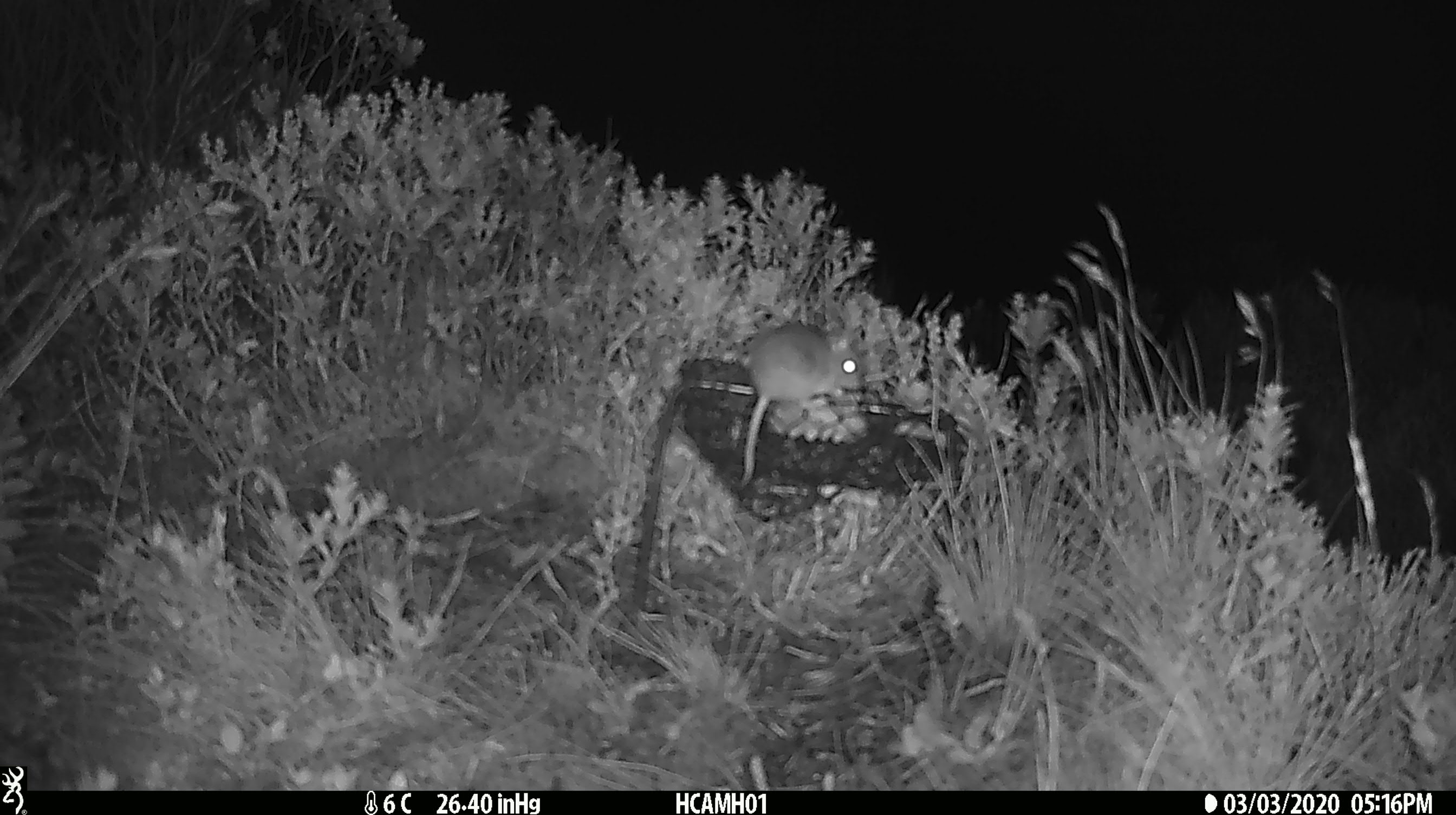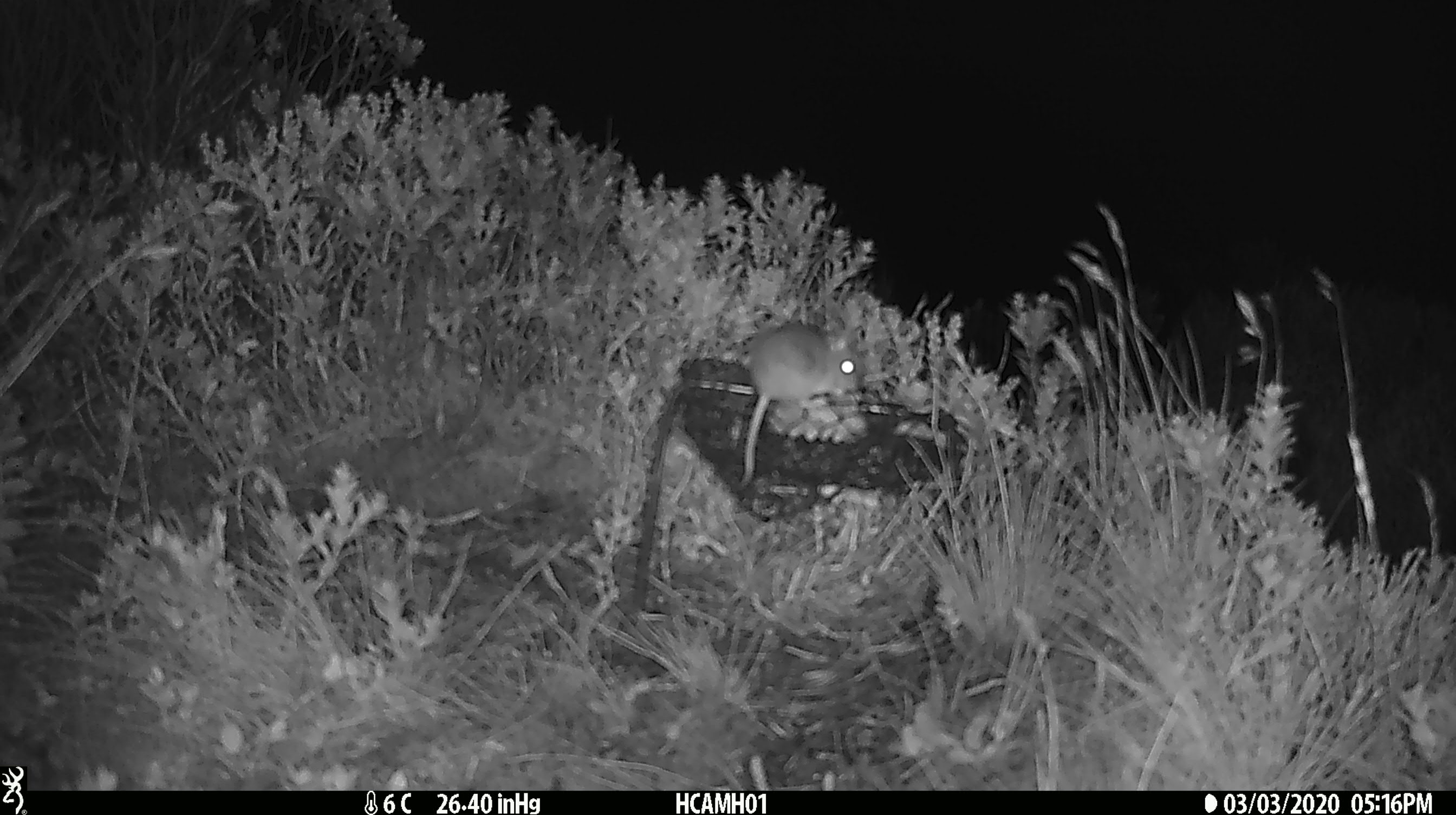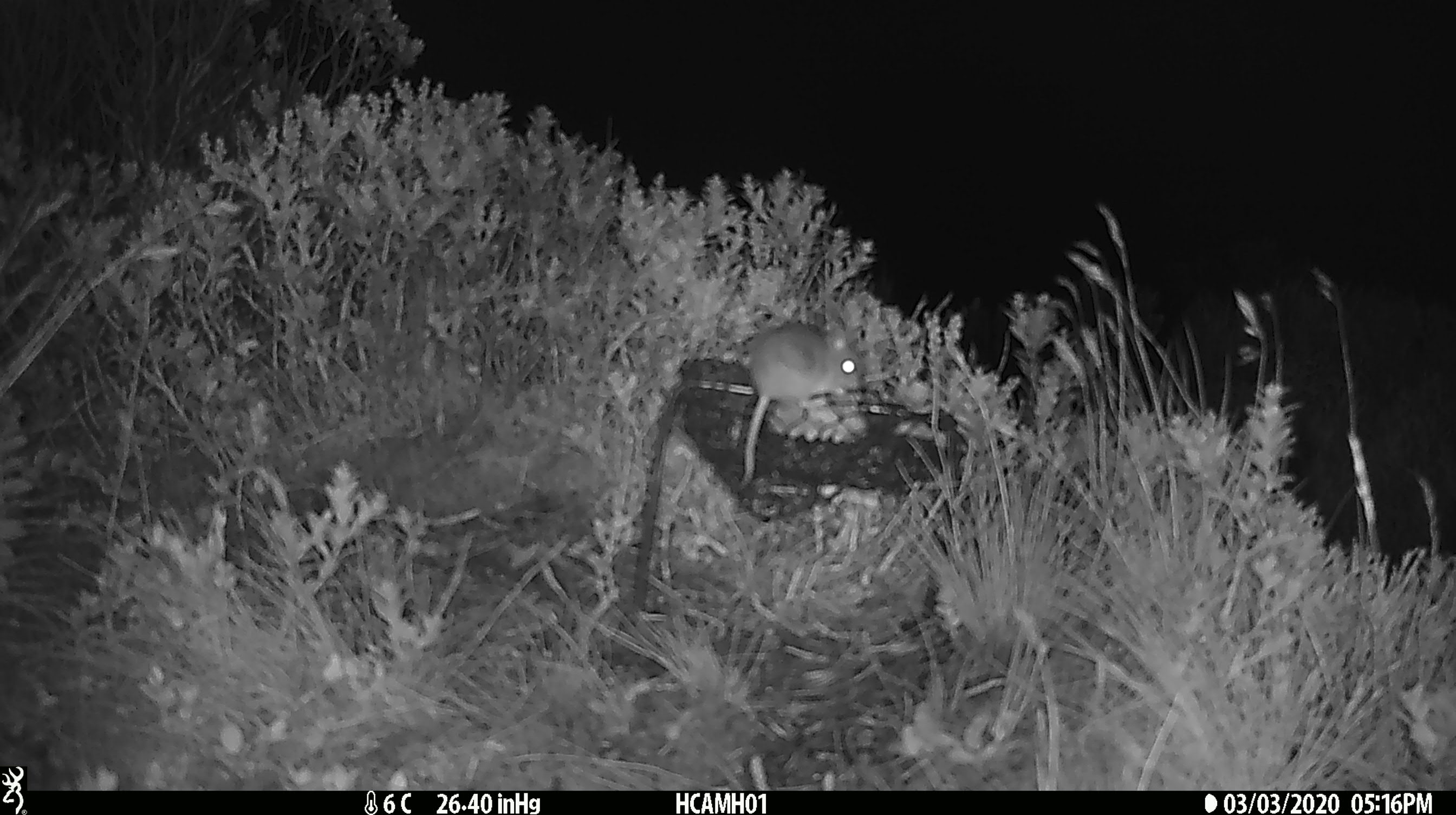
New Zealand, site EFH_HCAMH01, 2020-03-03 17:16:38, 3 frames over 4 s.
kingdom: Animalia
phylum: Chordata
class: Mammalia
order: Rodentia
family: Muridae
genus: Mus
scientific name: Mus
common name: mouse